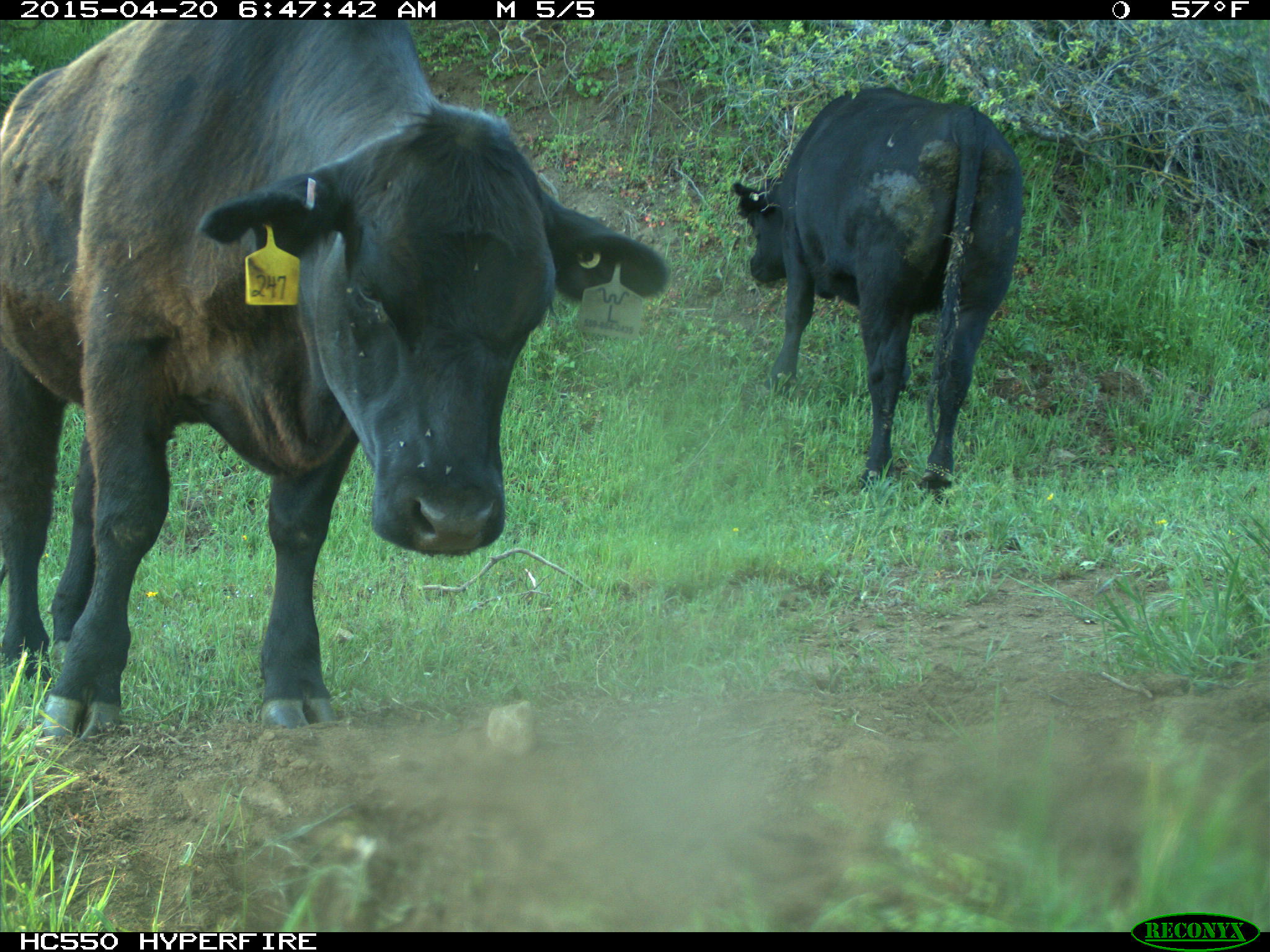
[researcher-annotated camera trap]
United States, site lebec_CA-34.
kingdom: Animalia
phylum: Chordata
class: Mammalia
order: Artiodactyla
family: Bovidae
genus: Bos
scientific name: Bos taurus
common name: domestic cow